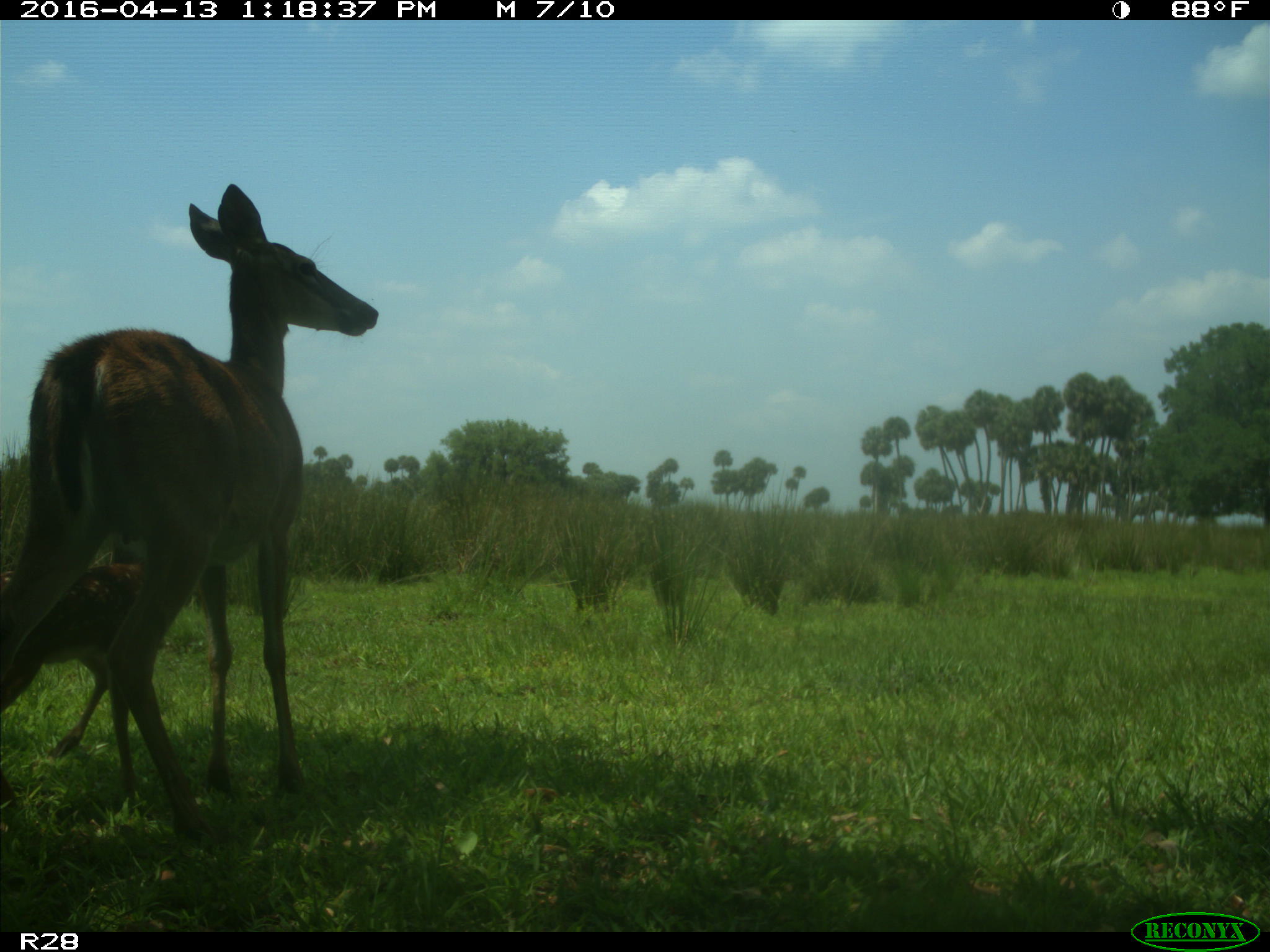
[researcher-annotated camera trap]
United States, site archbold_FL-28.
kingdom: Animalia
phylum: Chordata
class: Mammalia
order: Artiodactyla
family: Cervidae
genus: Odocoileus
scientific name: Odocoileus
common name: deer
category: unidentified deer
Unidentified deer (deer) (Odocoileus).